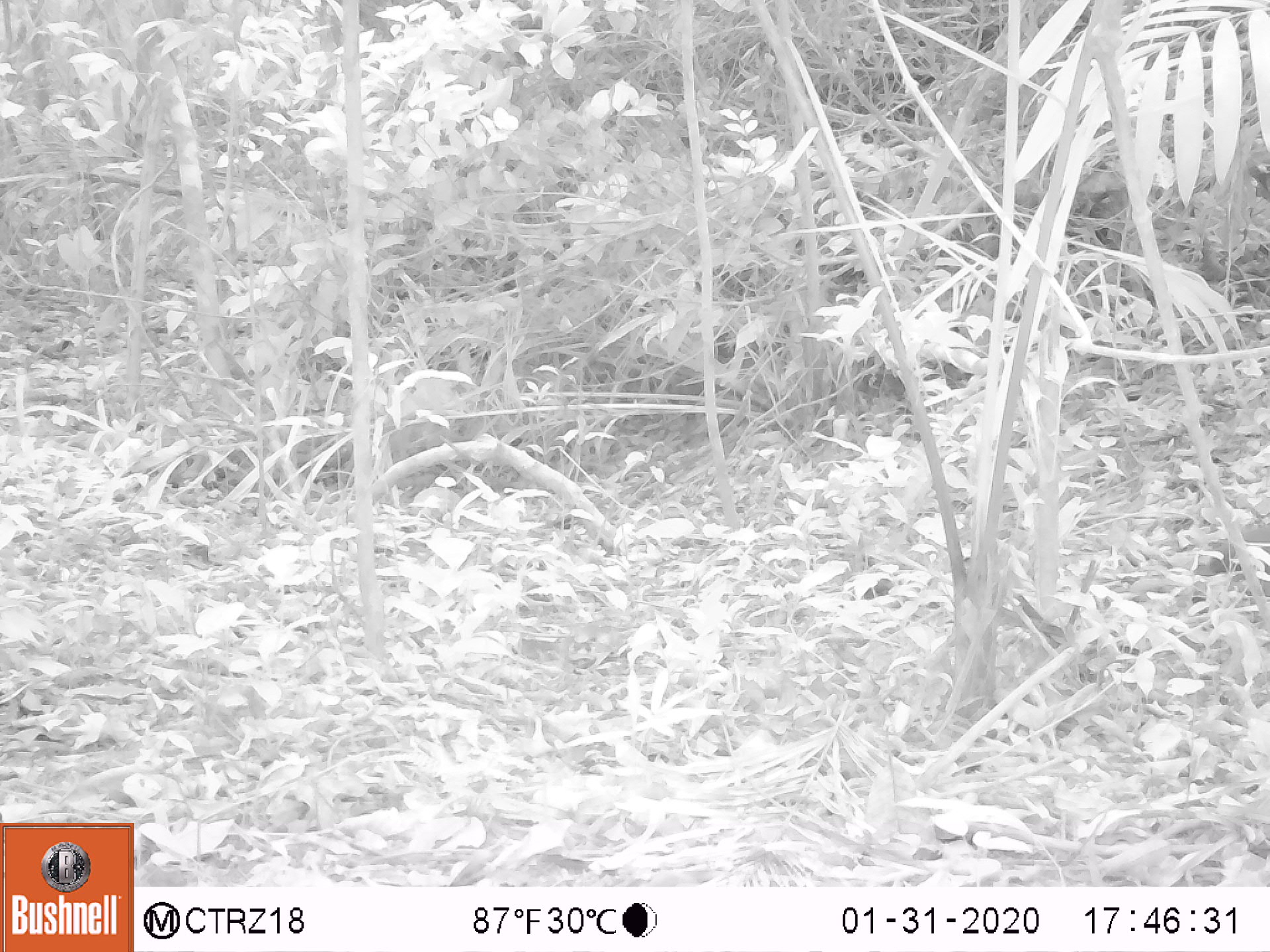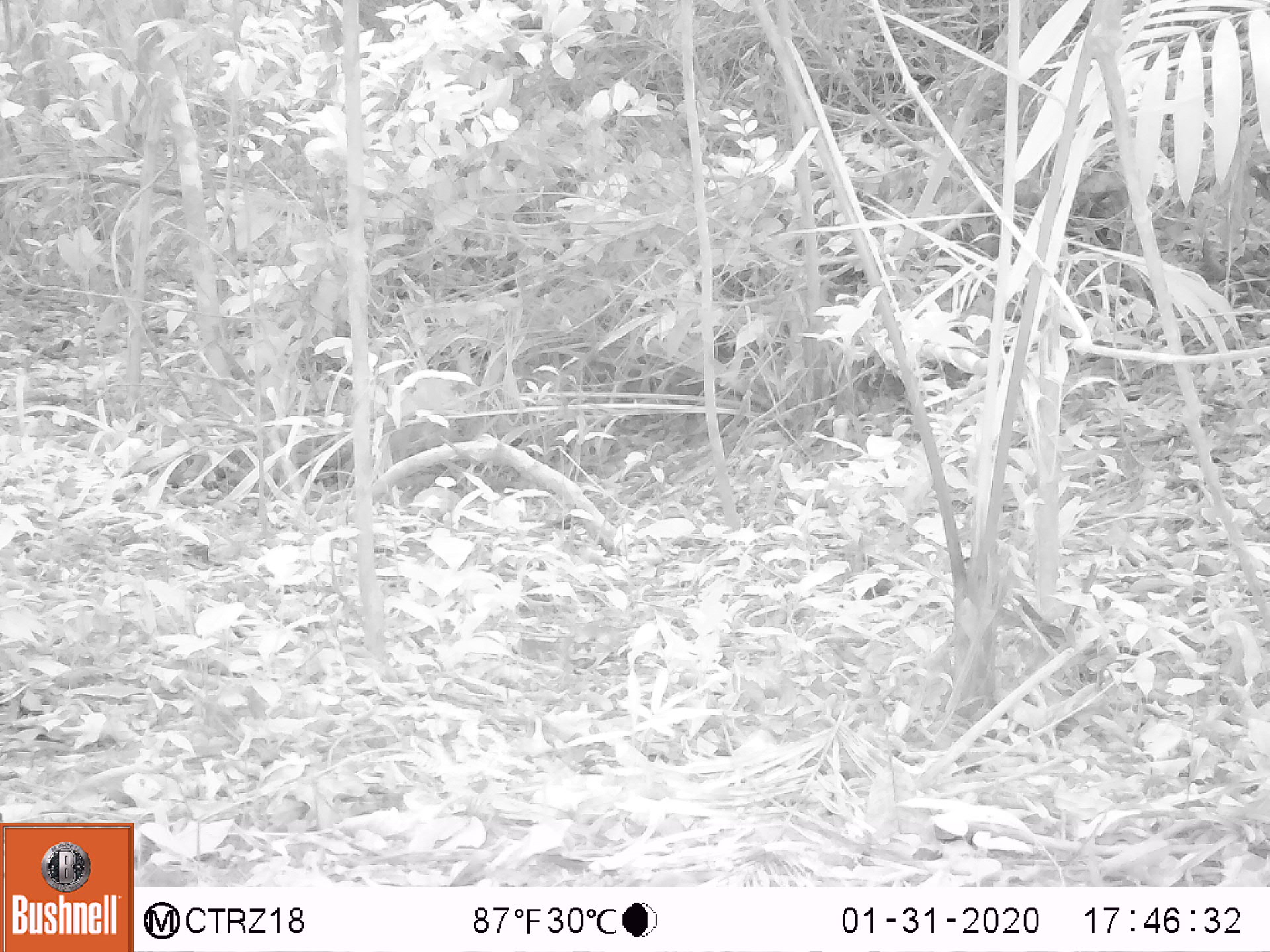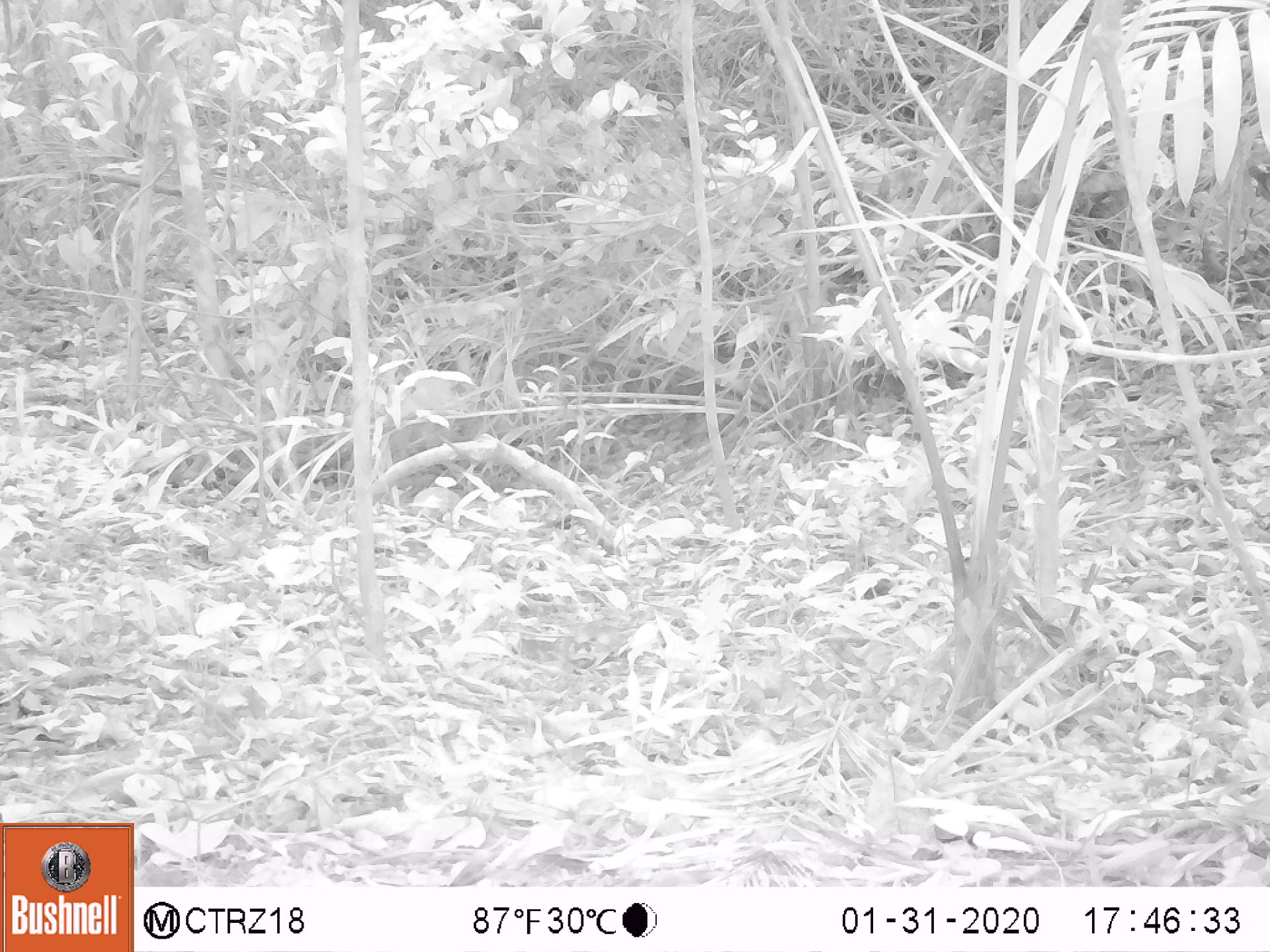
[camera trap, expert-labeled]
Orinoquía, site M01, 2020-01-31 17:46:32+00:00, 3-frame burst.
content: unidentified animal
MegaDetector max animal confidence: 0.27